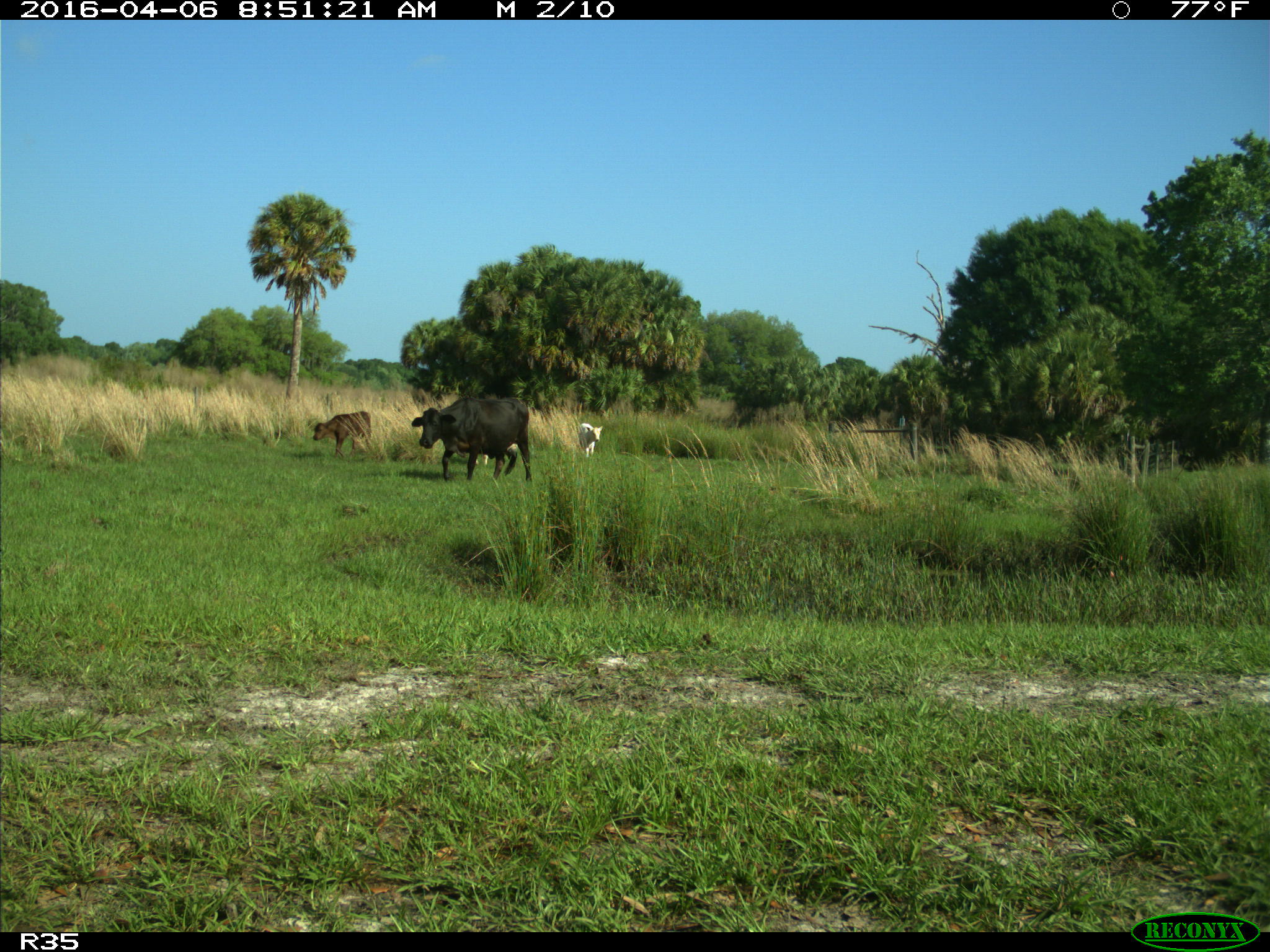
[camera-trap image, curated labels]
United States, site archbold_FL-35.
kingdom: Animalia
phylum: Chordata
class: Mammalia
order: Artiodactyla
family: Bovidae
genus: Bos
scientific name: Bos taurus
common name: domestic cow